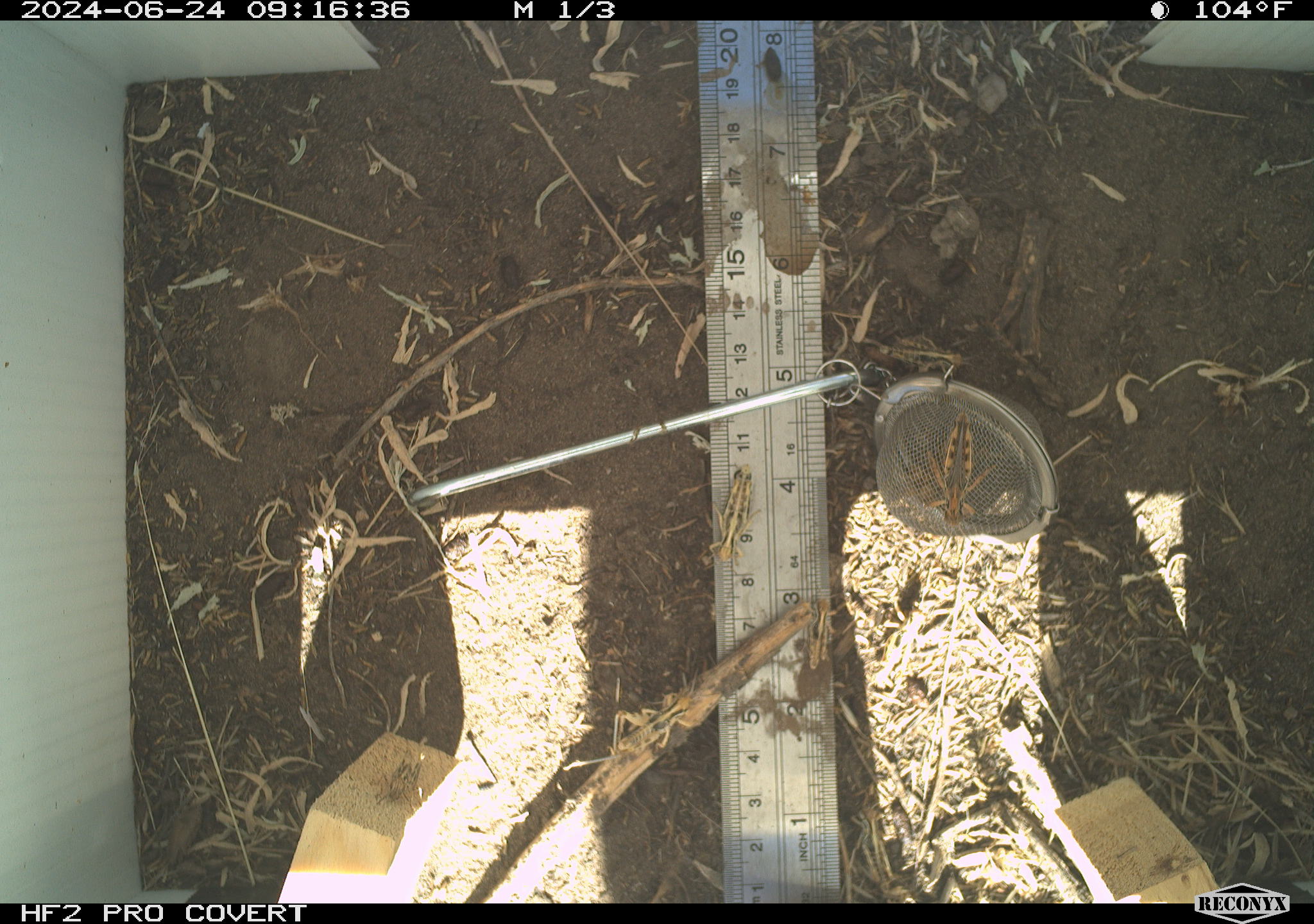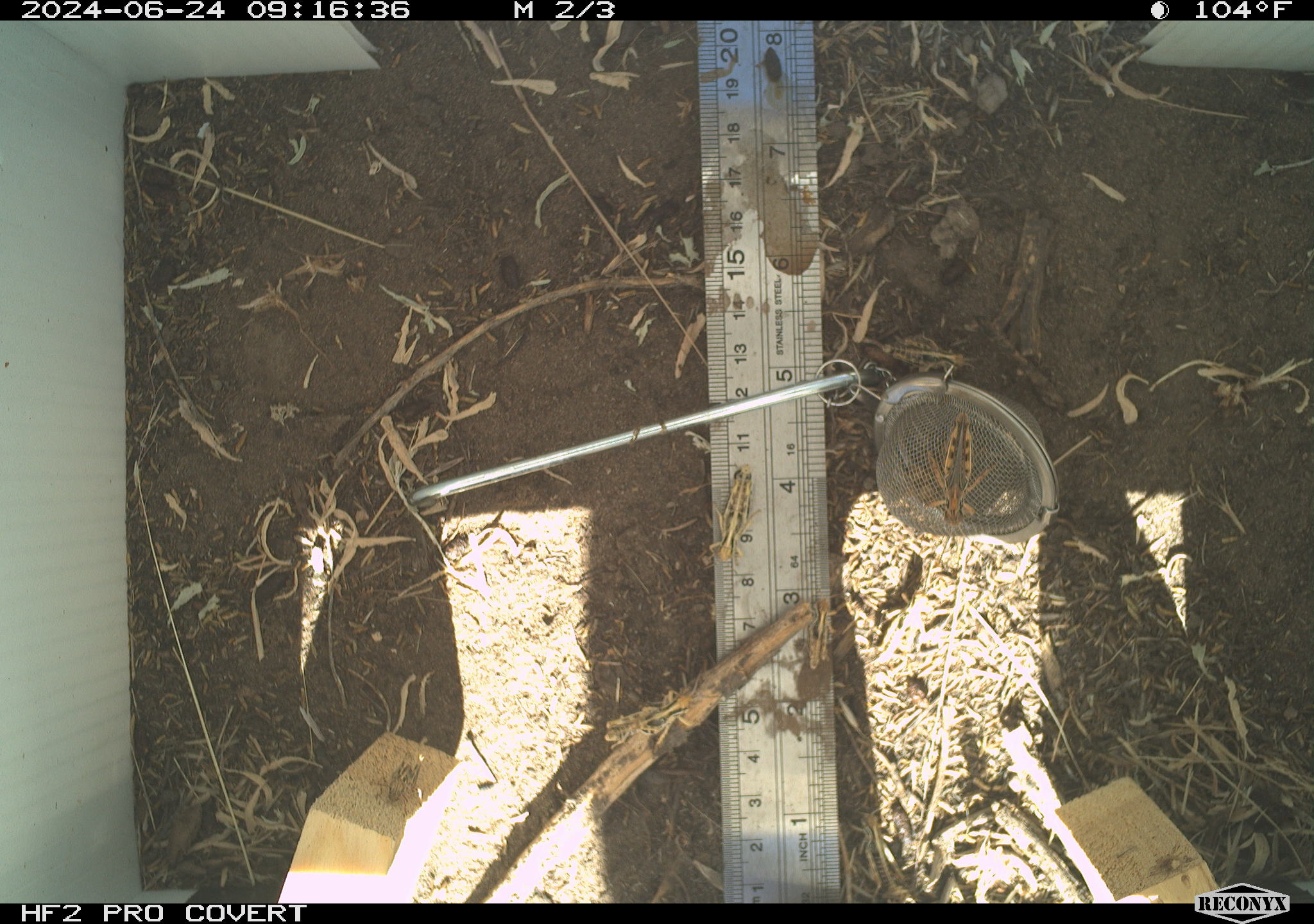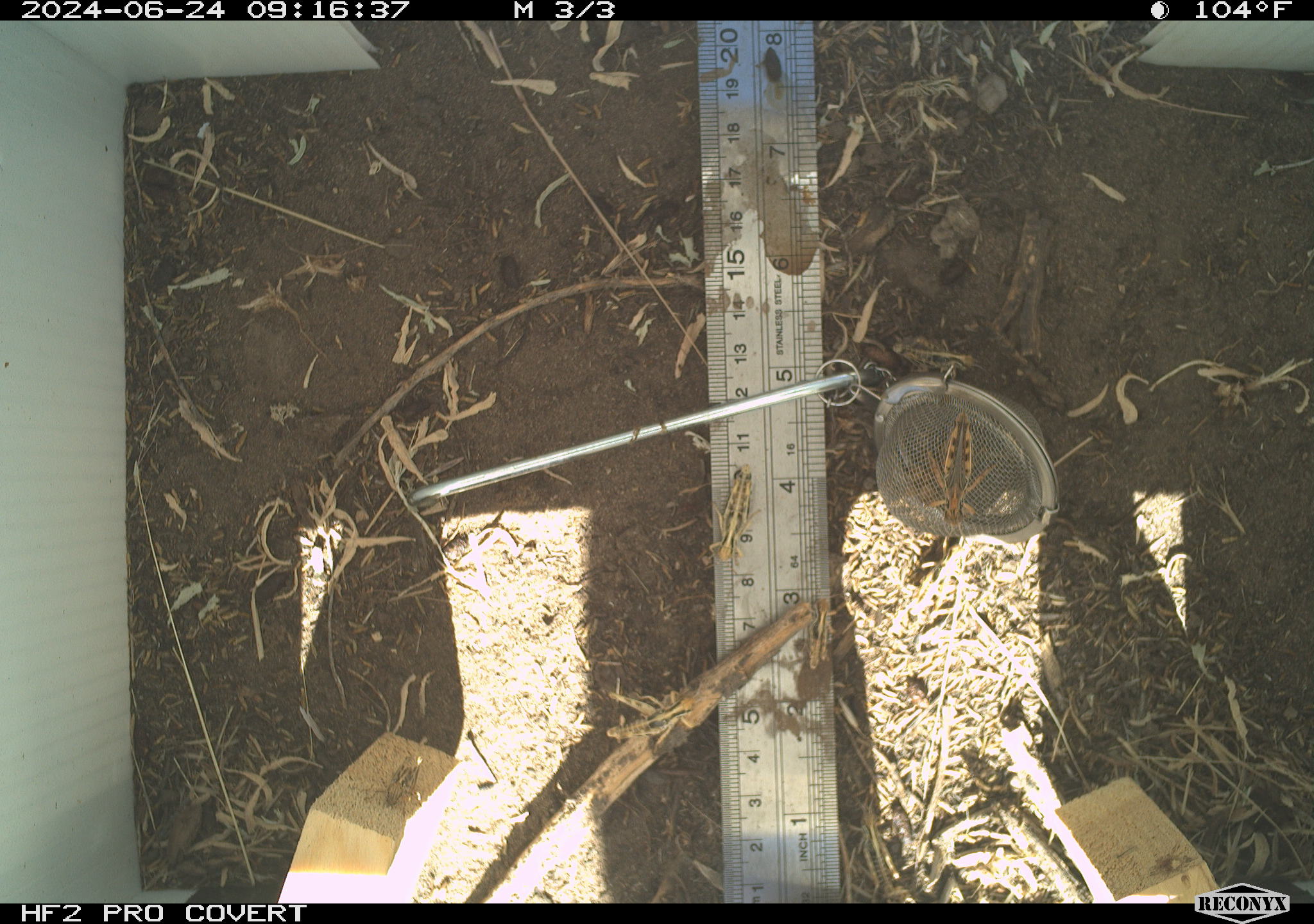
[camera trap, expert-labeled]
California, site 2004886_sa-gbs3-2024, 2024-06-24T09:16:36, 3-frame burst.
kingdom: Animalia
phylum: Arthropoda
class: Insecta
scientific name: Insecta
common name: insect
Insect (Insecta).